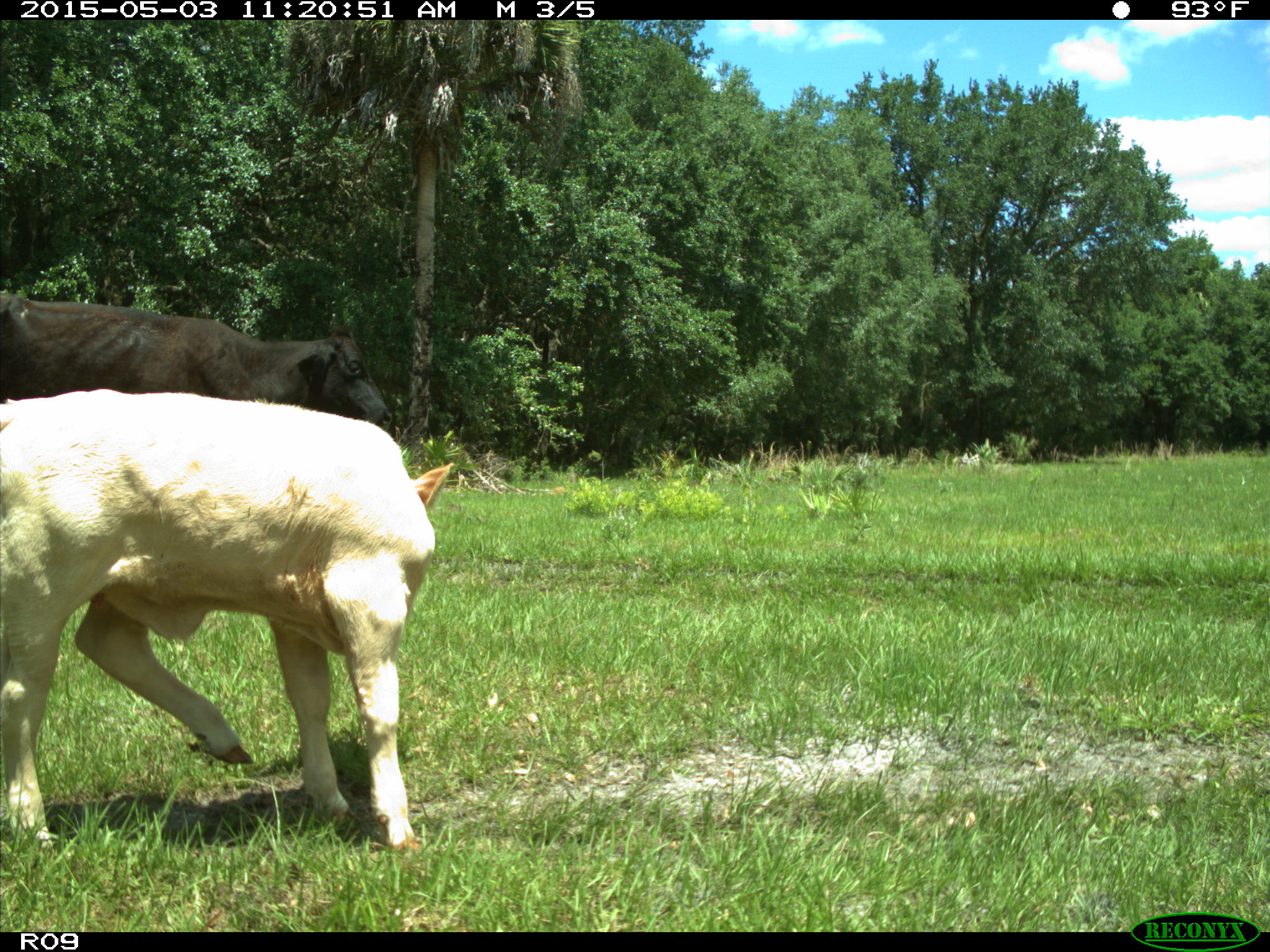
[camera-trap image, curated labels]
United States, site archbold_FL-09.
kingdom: Animalia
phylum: Chordata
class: Mammalia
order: Artiodactyla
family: Bovidae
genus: Bos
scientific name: Bos taurus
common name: domestic cow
Bos taurus (domestic cow).